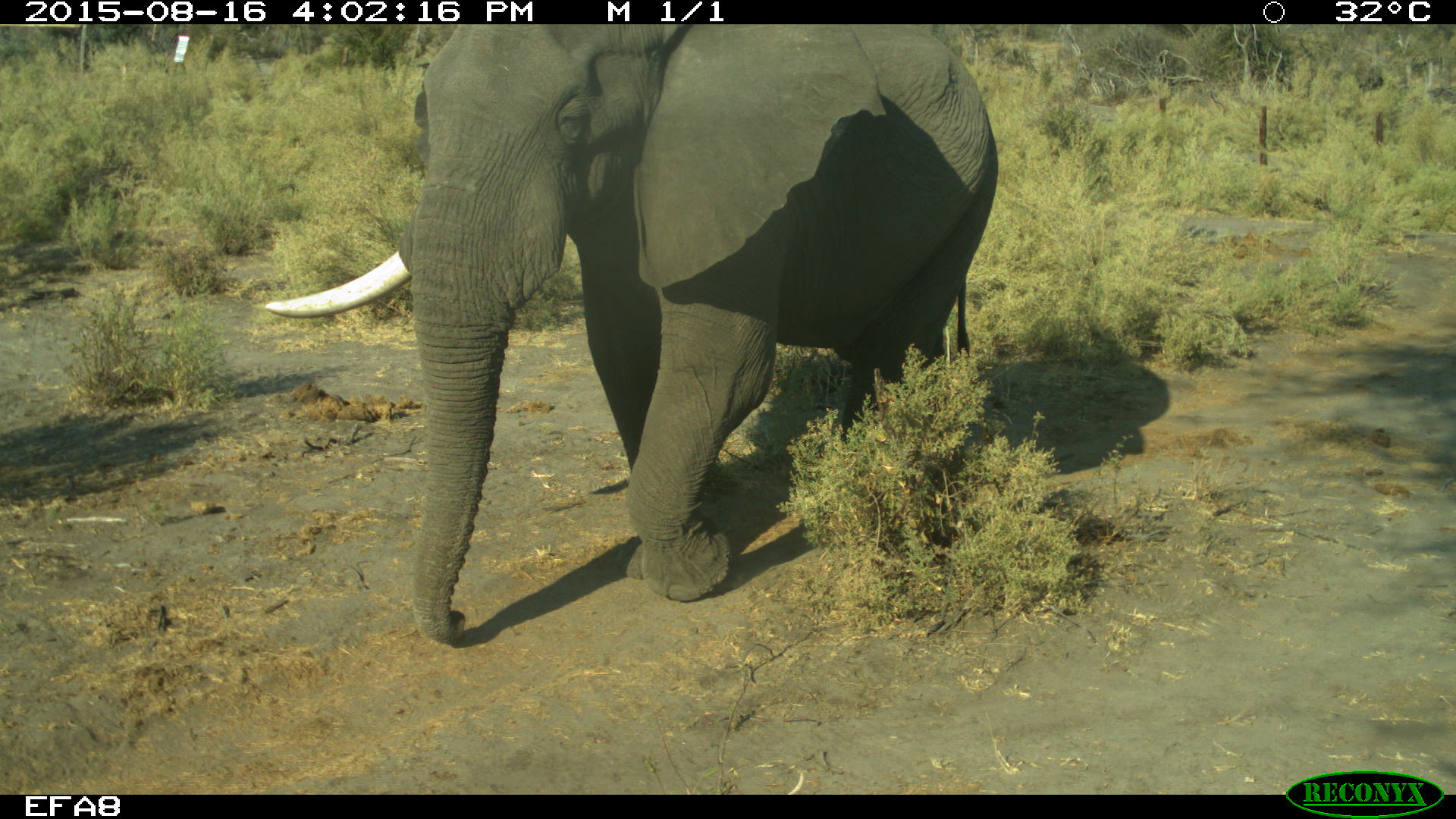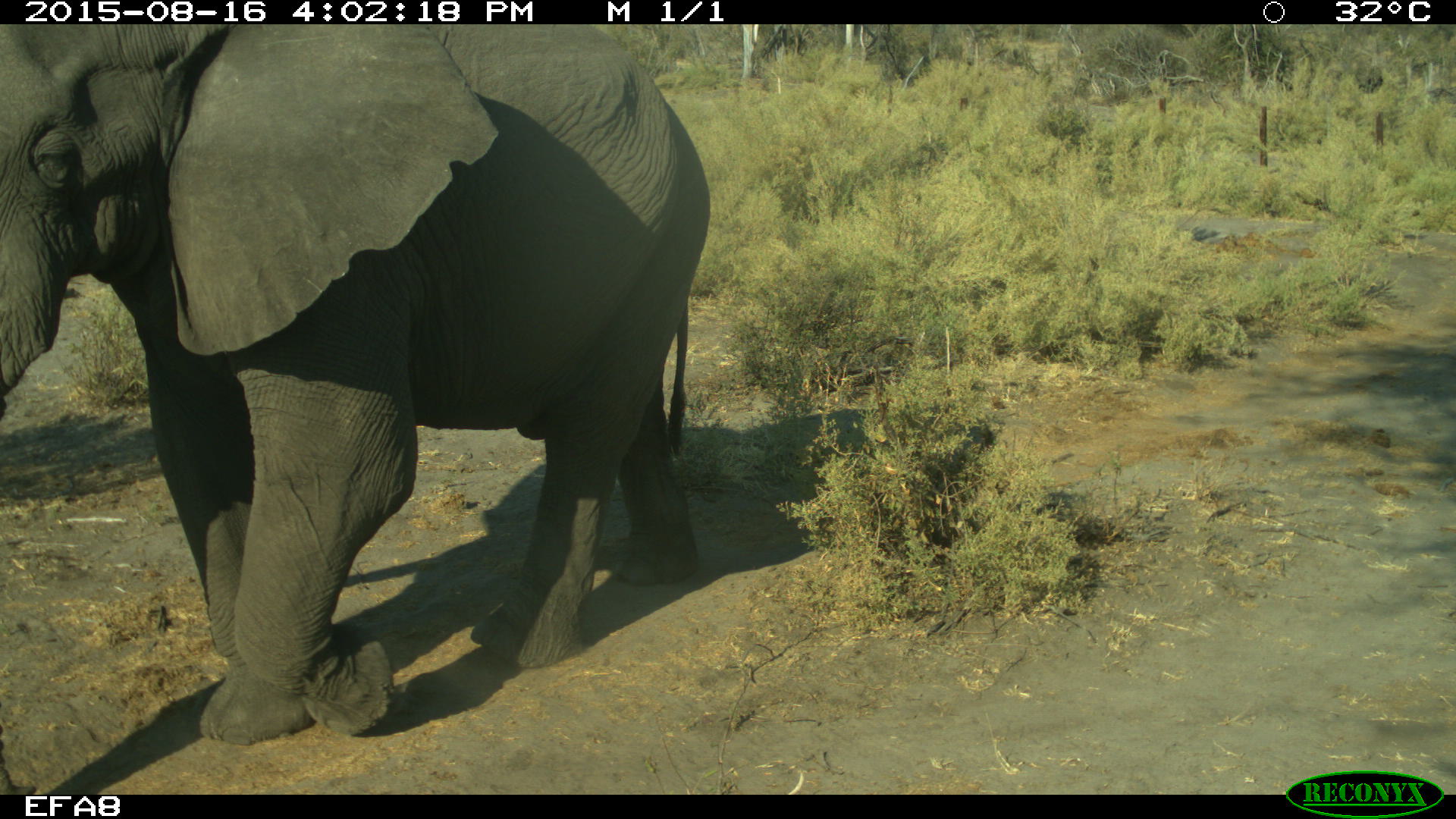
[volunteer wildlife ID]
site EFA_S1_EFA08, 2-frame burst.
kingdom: Animalia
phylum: Chordata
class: Mammalia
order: Proboscidea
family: Elephantidae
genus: Loxodonta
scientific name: Loxodonta africana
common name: african bush elephant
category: elephant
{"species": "elephant (african bush elephant) (Loxodonta africana)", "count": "1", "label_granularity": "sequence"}